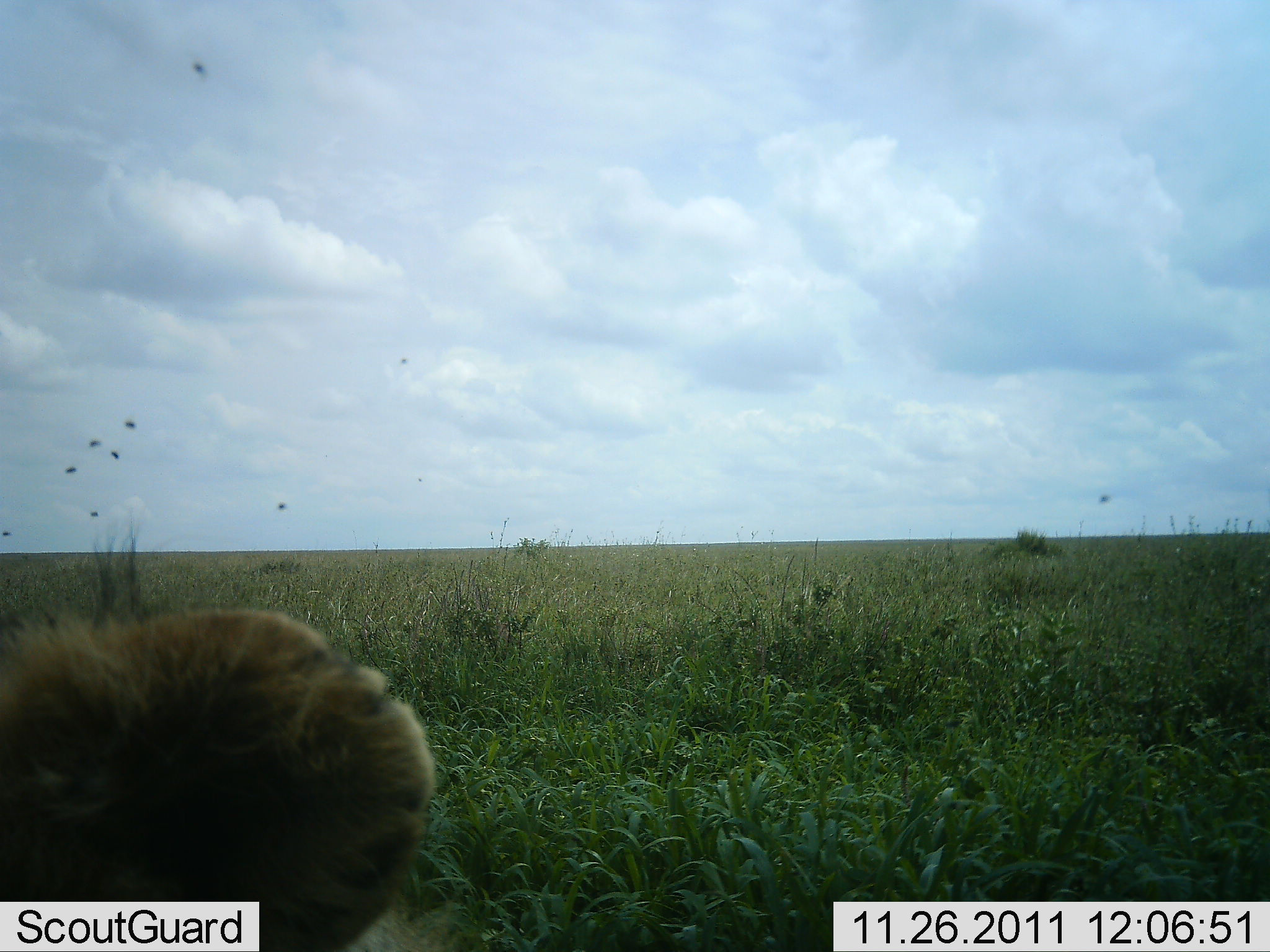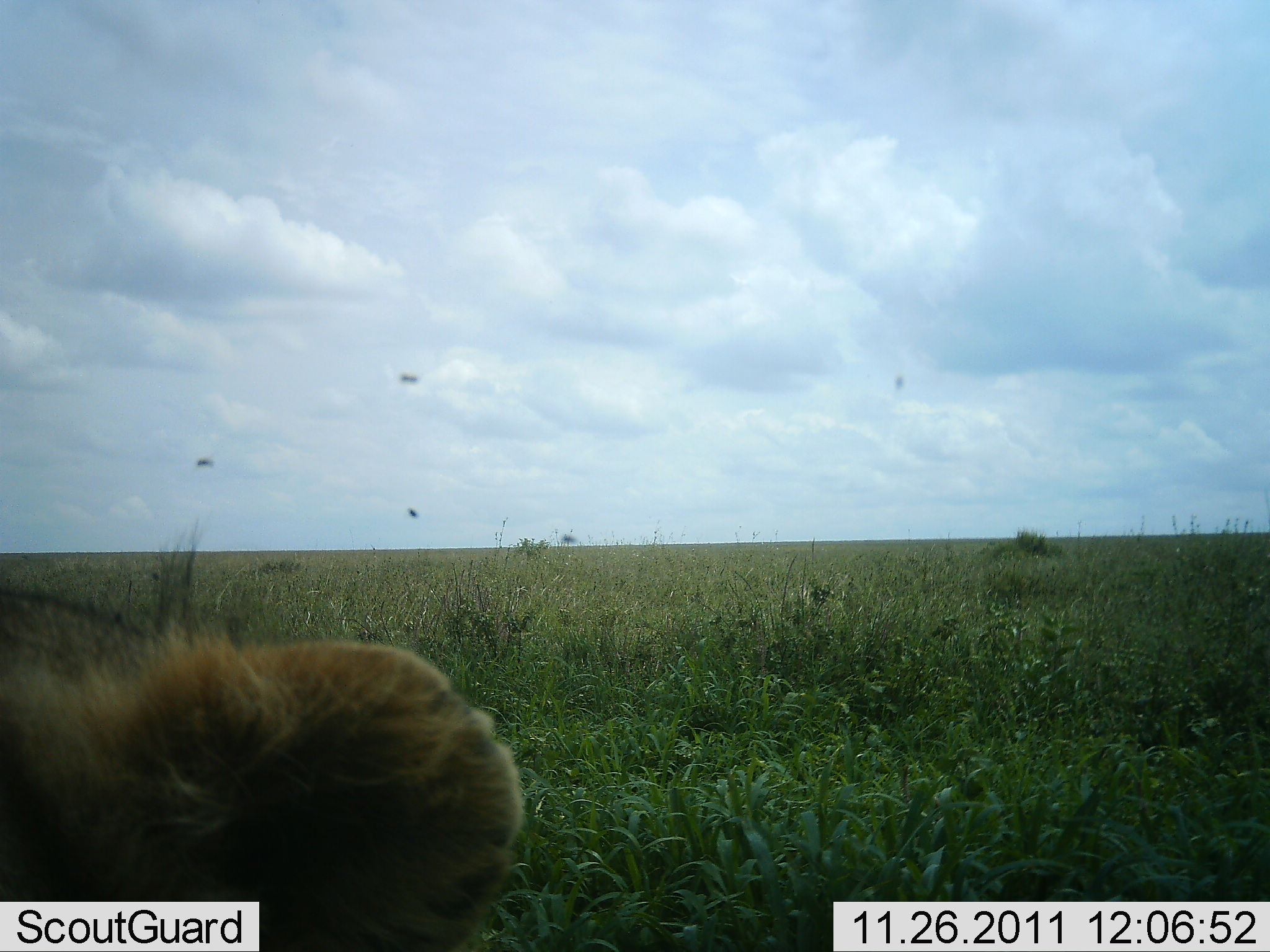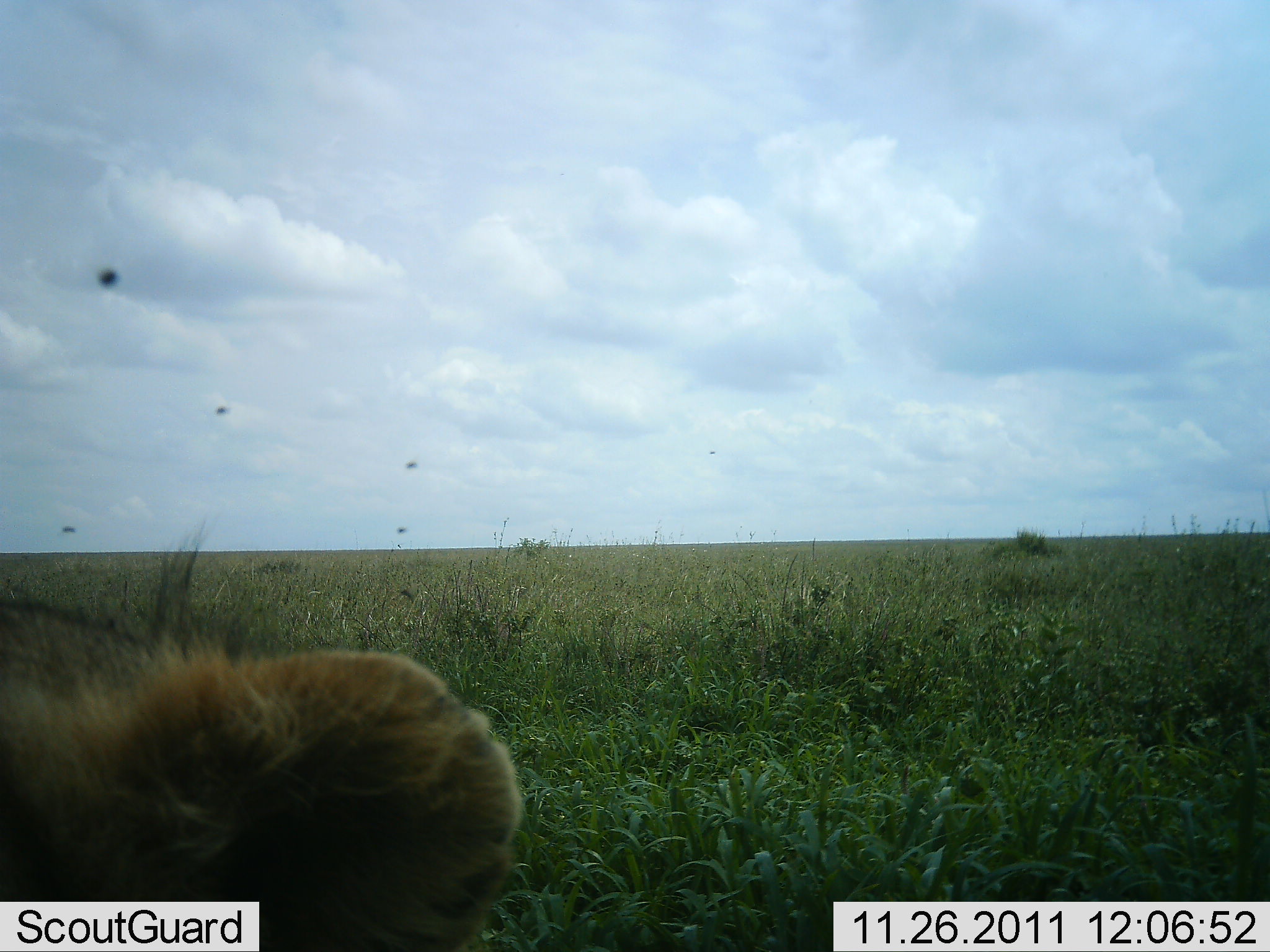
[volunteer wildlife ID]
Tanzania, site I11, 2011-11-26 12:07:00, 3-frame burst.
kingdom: Animalia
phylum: Chordata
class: Mammalia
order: Carnivora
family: Felidae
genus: Panthera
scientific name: Panthera leo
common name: lion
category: lionmale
Lionmale (lion) (Panthera leo), count 1. Behavior (volunteer vote fractions): standing 0%, resting 78%, moving 22%, interacting 0%. Young present (vote fraction): 0%. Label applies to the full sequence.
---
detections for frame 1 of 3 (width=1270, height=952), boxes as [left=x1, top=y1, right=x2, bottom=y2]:
animal: [left=0, top=507, right=462, bottom=952]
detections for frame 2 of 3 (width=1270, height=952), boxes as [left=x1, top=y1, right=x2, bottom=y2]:
animal: [left=0, top=516, right=527, bottom=952]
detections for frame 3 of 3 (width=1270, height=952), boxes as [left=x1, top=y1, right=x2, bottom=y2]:
animal: [left=1, top=522, right=527, bottom=952]